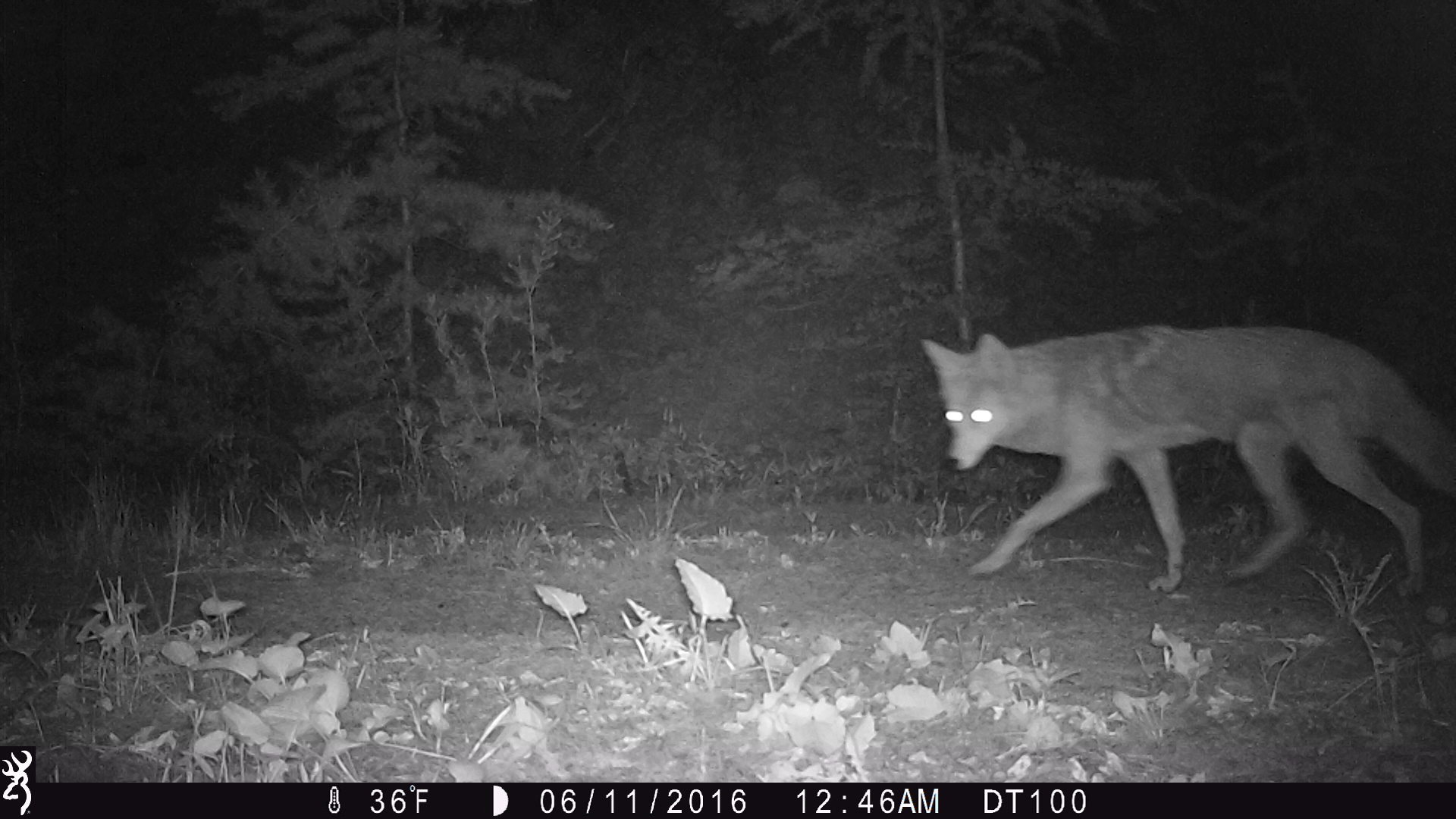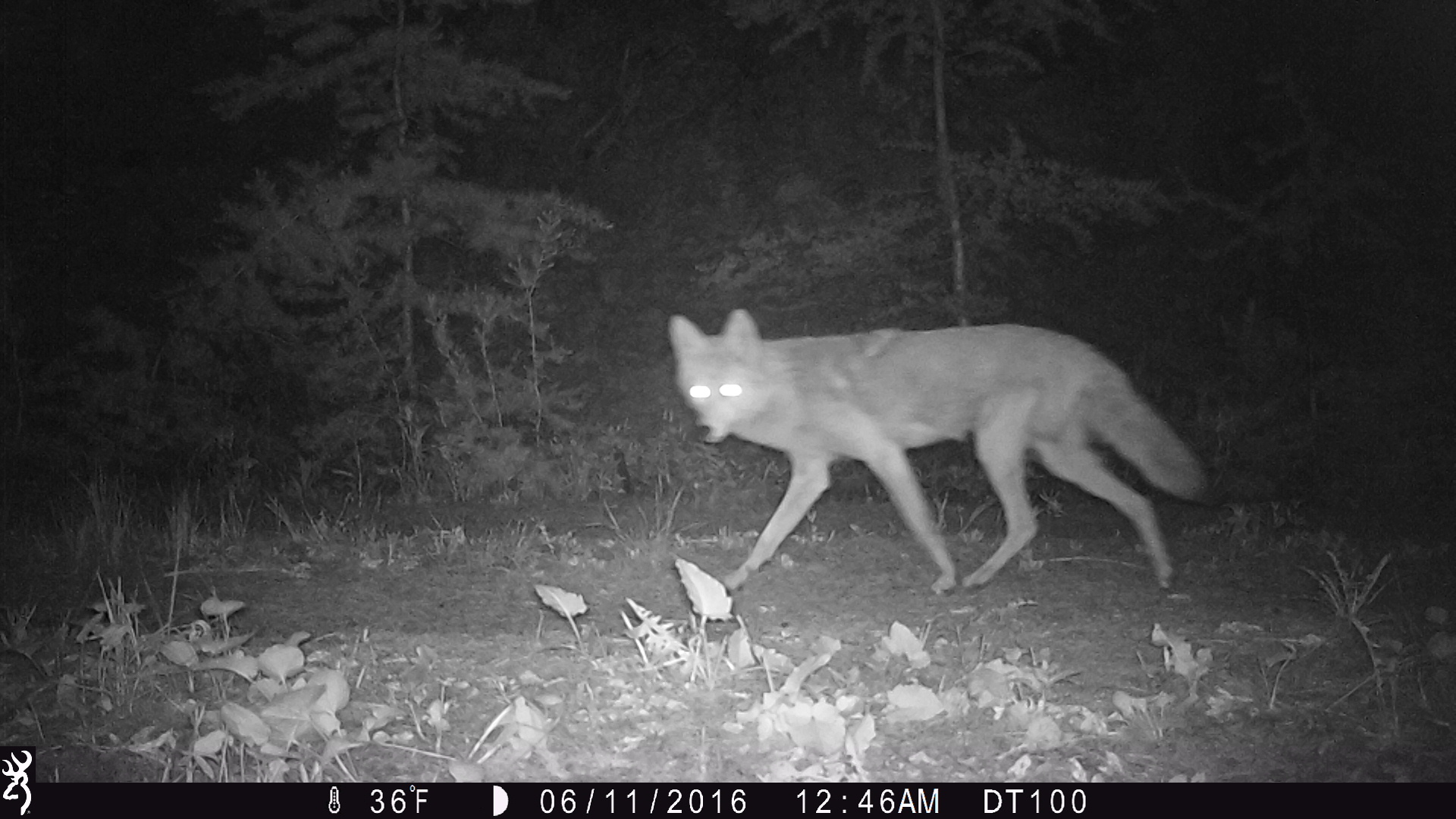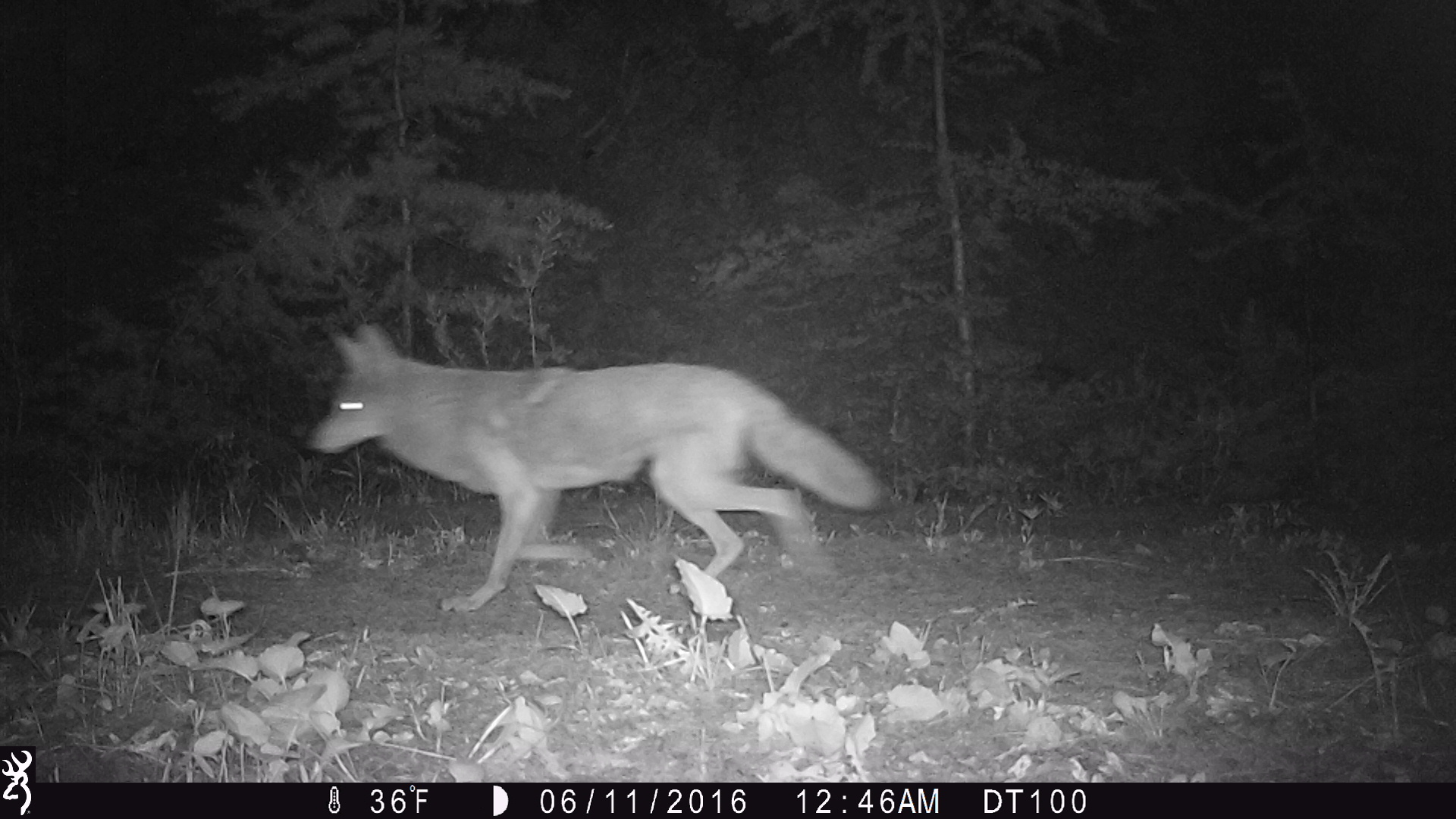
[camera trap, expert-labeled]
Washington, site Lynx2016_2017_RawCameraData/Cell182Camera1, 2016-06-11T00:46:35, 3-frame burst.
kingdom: Animalia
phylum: Chordata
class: Mammalia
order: Carnivora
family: Canidae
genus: Canis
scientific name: Canis latrans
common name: coyote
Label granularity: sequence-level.